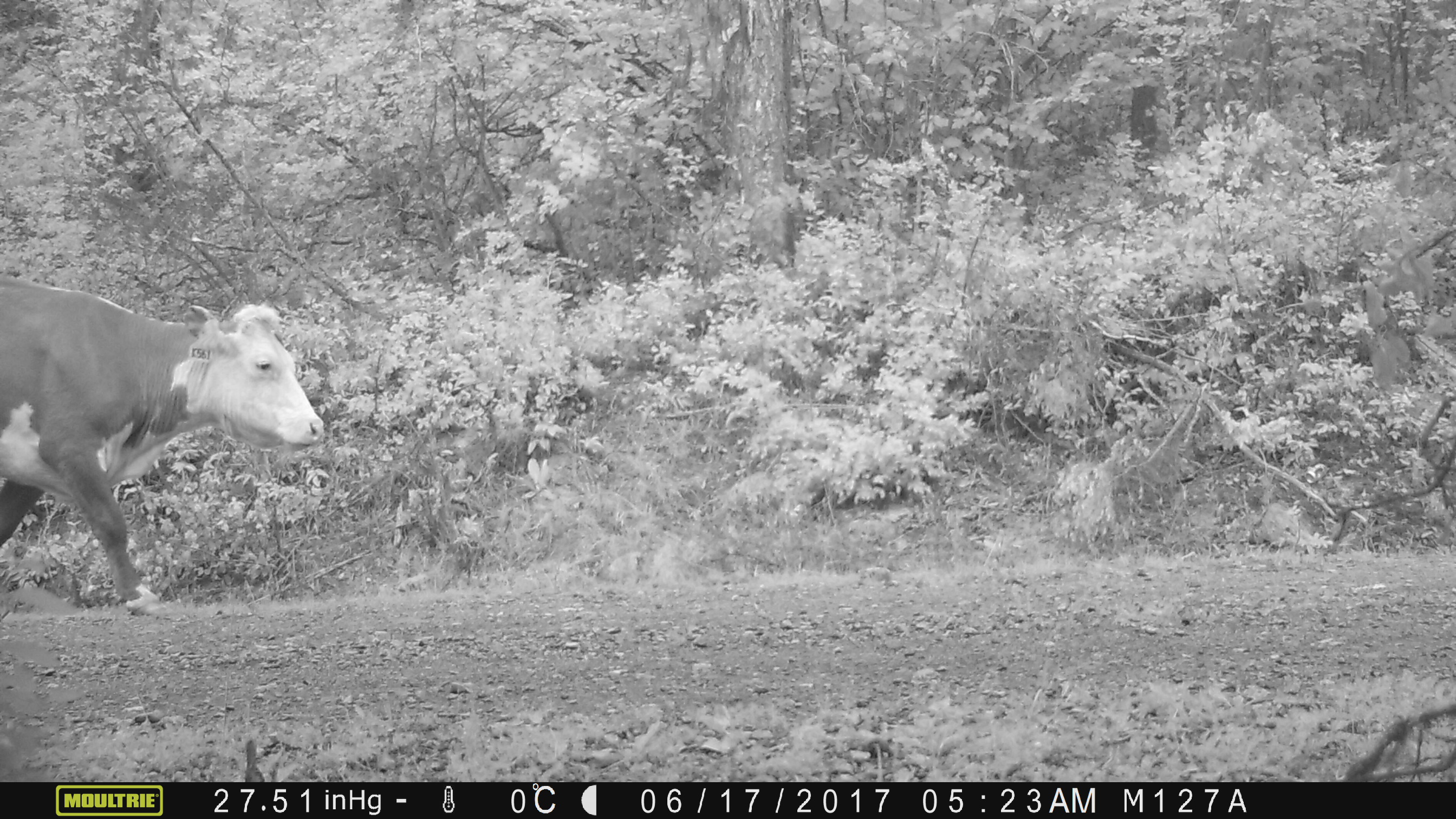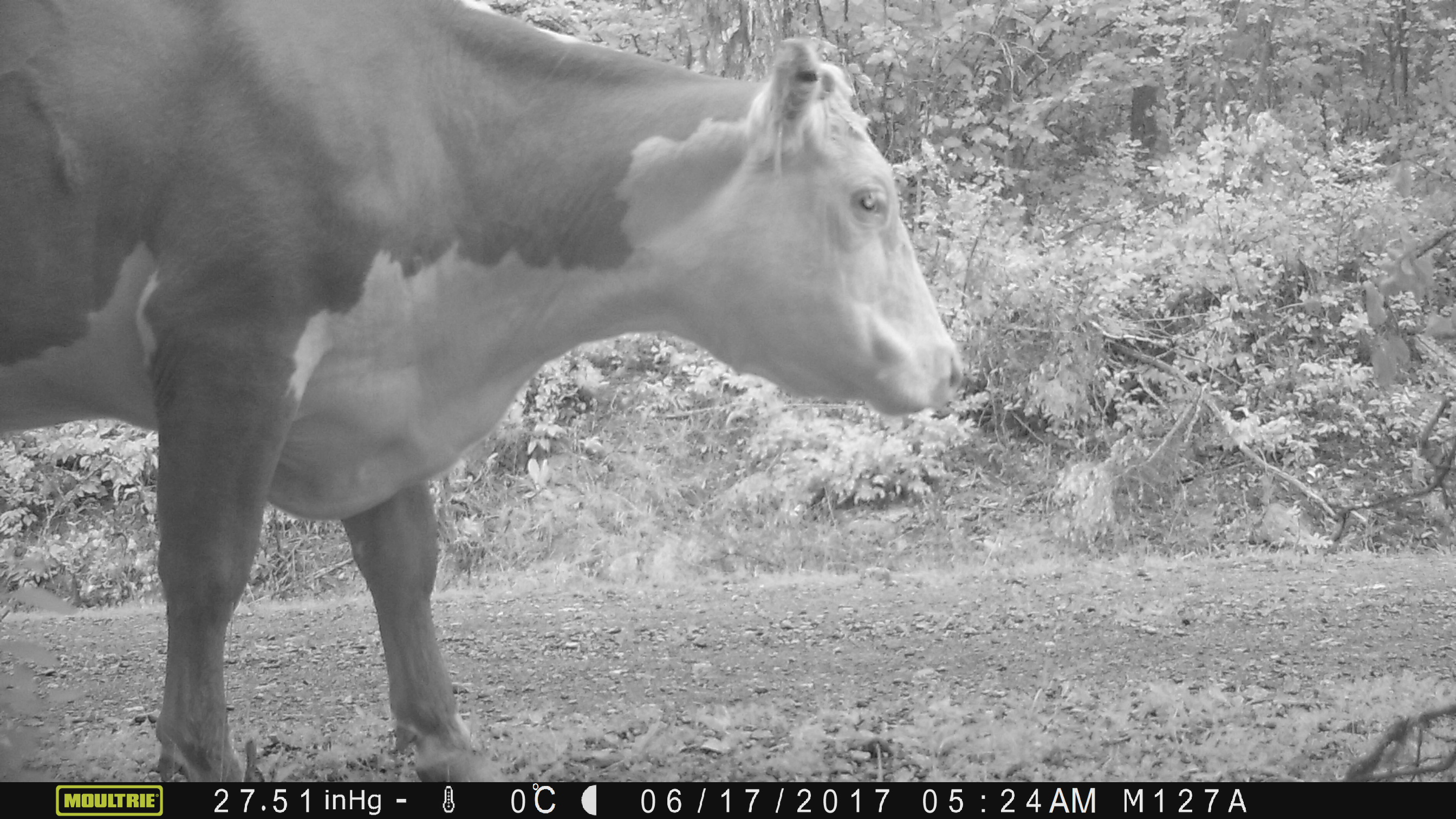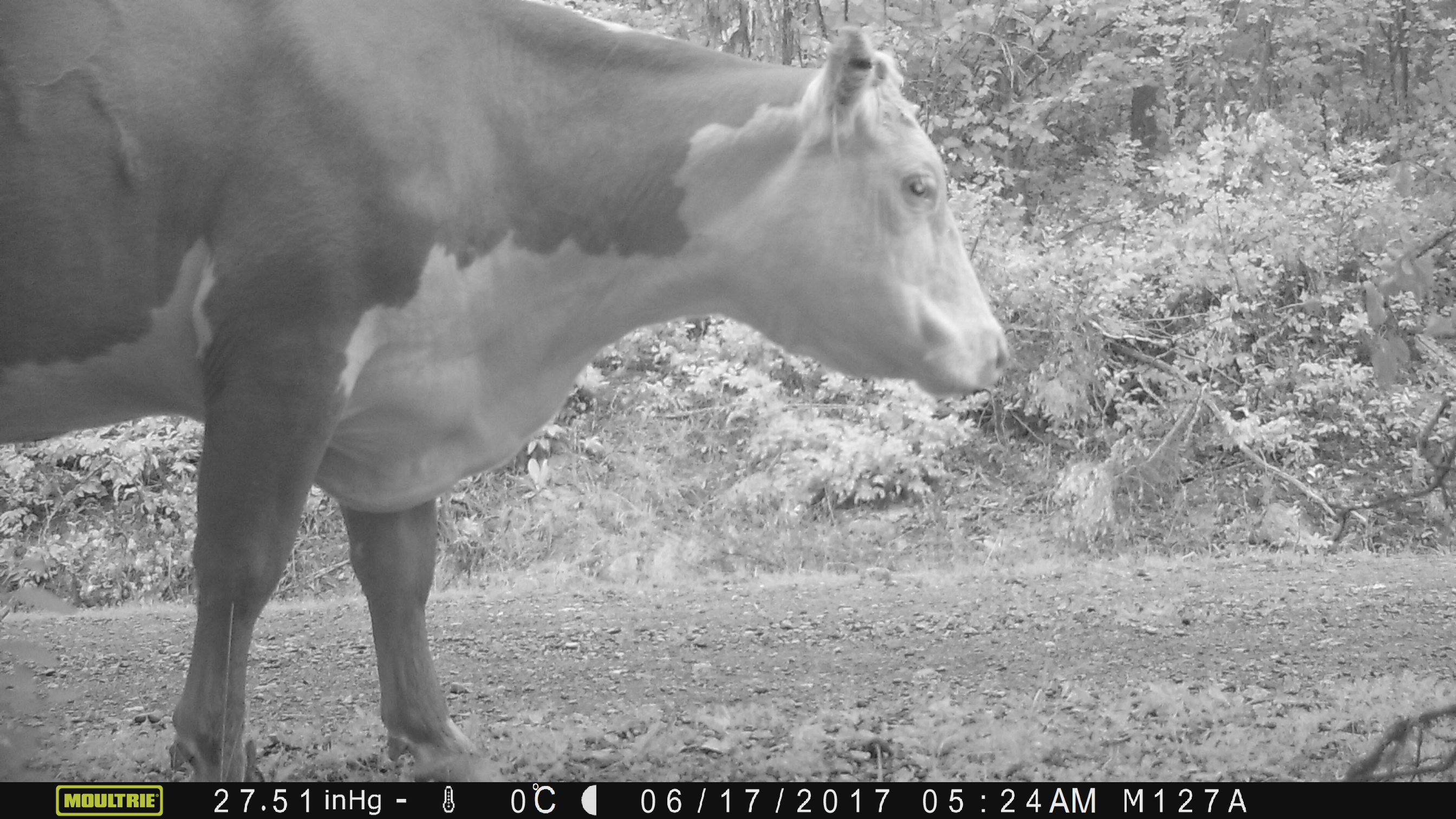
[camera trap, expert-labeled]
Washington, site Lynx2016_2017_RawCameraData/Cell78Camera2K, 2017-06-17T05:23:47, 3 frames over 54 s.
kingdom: Animalia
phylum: Chordata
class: Mammalia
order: Artiodactyla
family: Bovidae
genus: Bos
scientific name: Bos taurus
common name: domestic cattle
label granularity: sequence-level